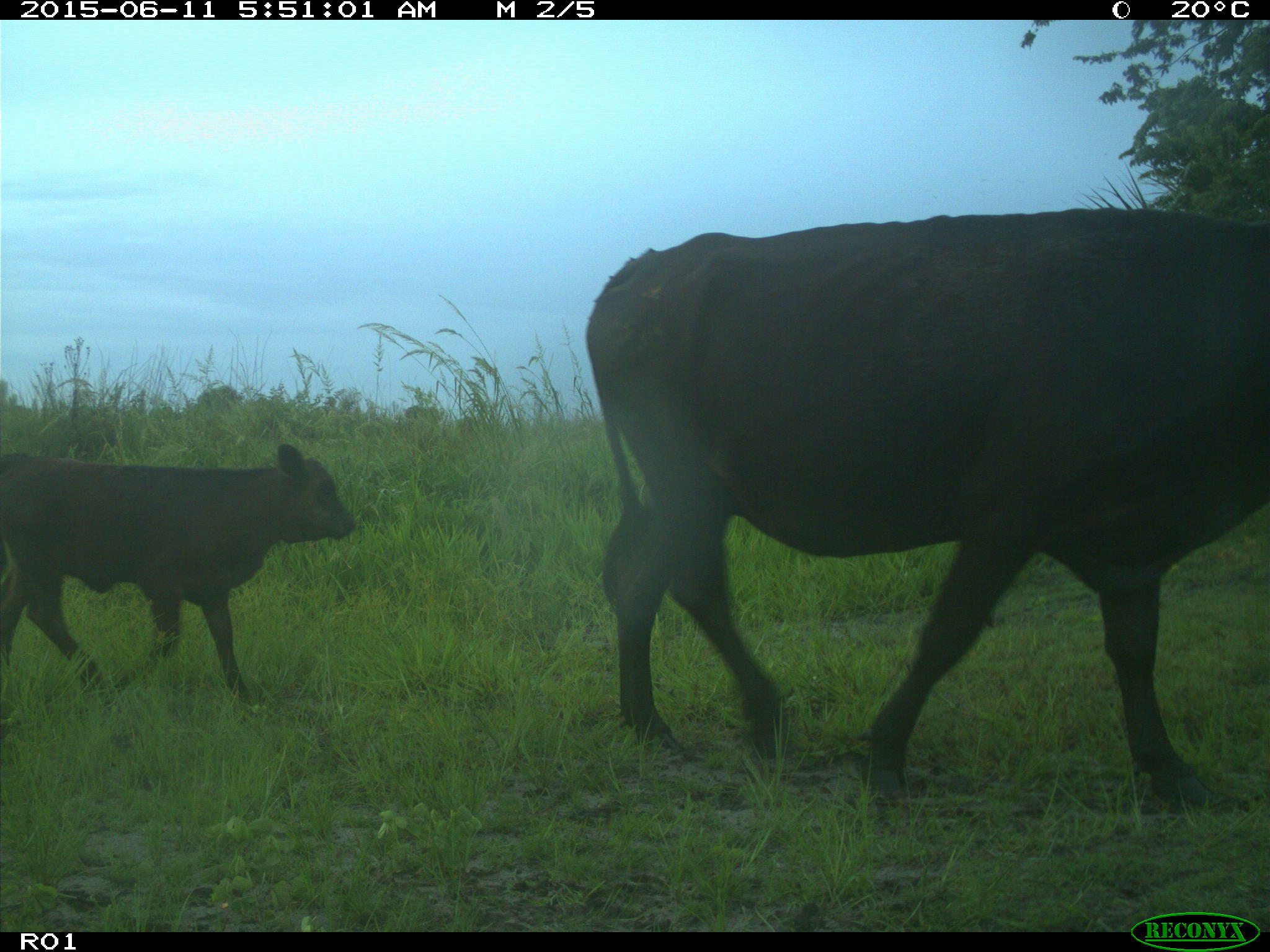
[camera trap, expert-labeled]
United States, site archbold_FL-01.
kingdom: Animalia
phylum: Chordata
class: Mammalia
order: Artiodactyla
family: Bovidae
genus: Bos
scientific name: Bos taurus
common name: domestic cow